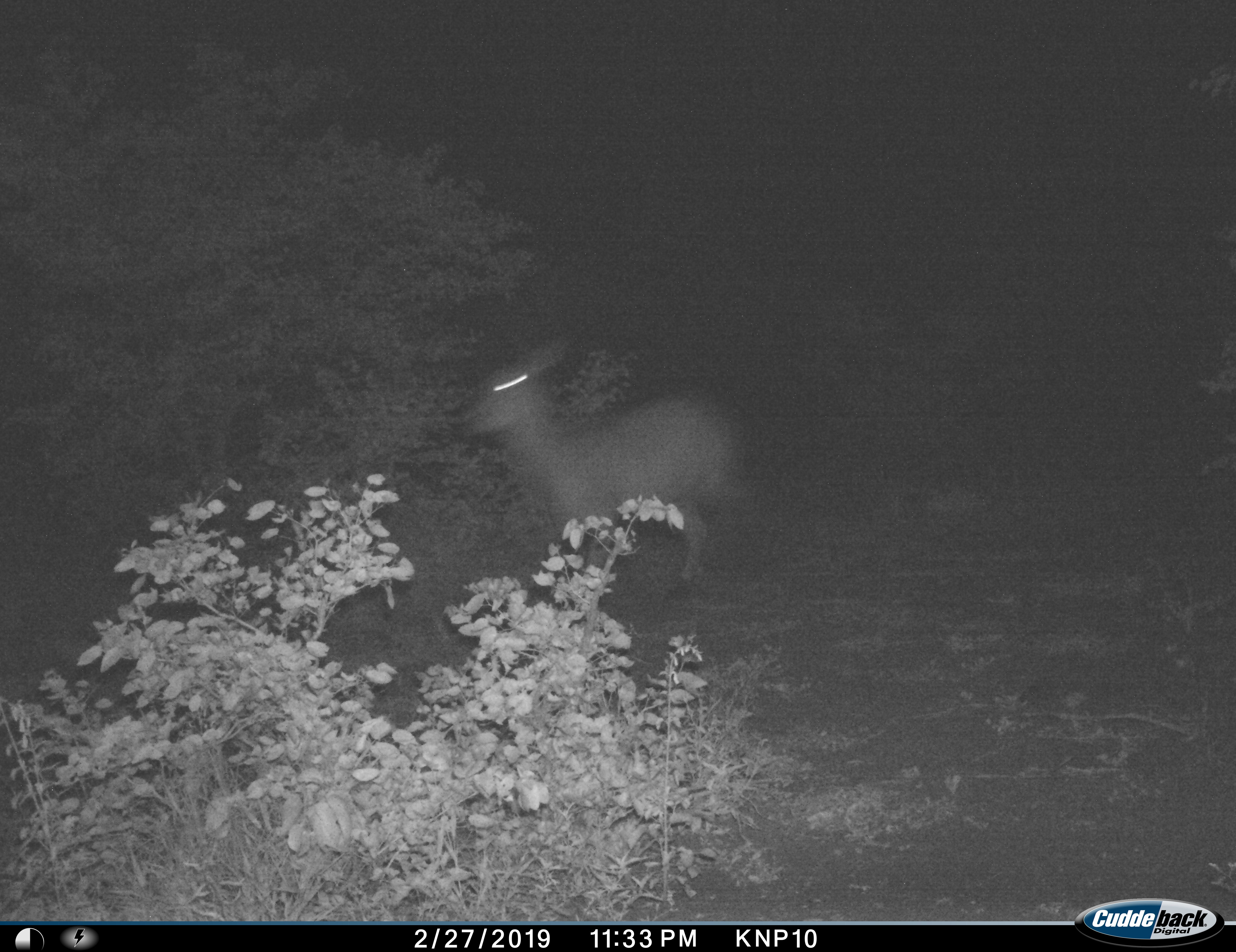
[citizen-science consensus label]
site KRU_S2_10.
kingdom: Animalia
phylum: Chordata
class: Mammalia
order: Artiodactyla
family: Bovidae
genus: Aepyceros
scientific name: Aepyceros melampus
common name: impala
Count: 1.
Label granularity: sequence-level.